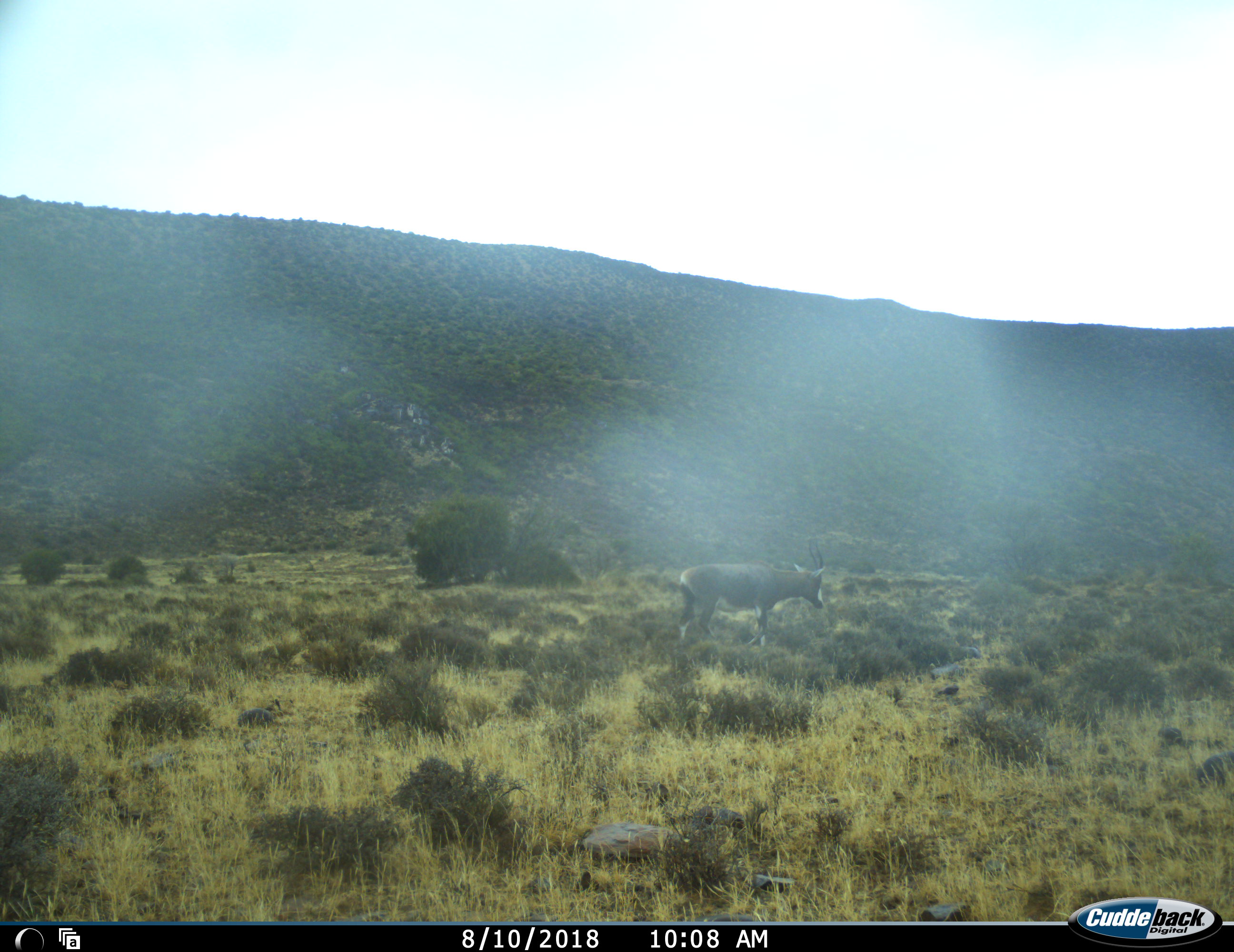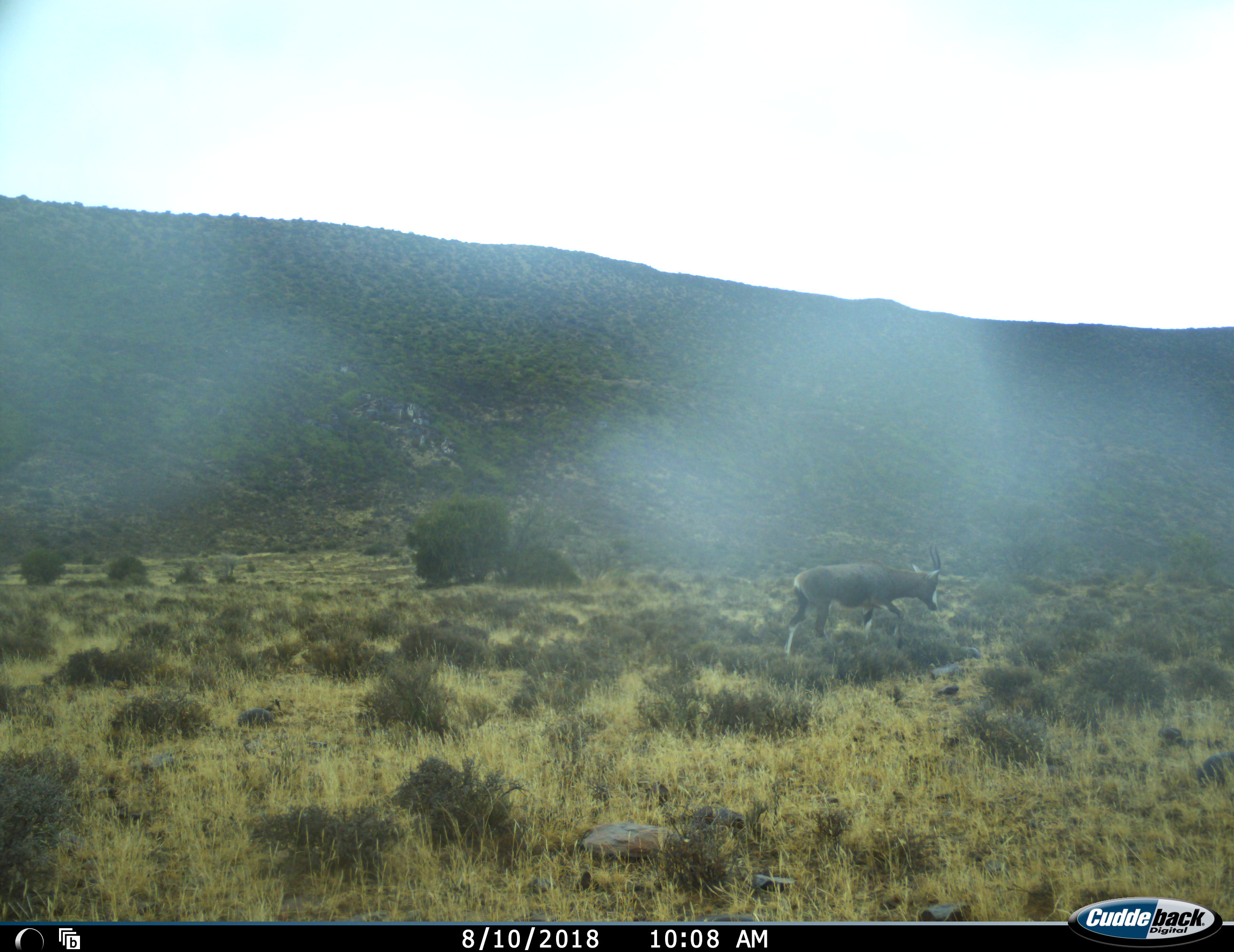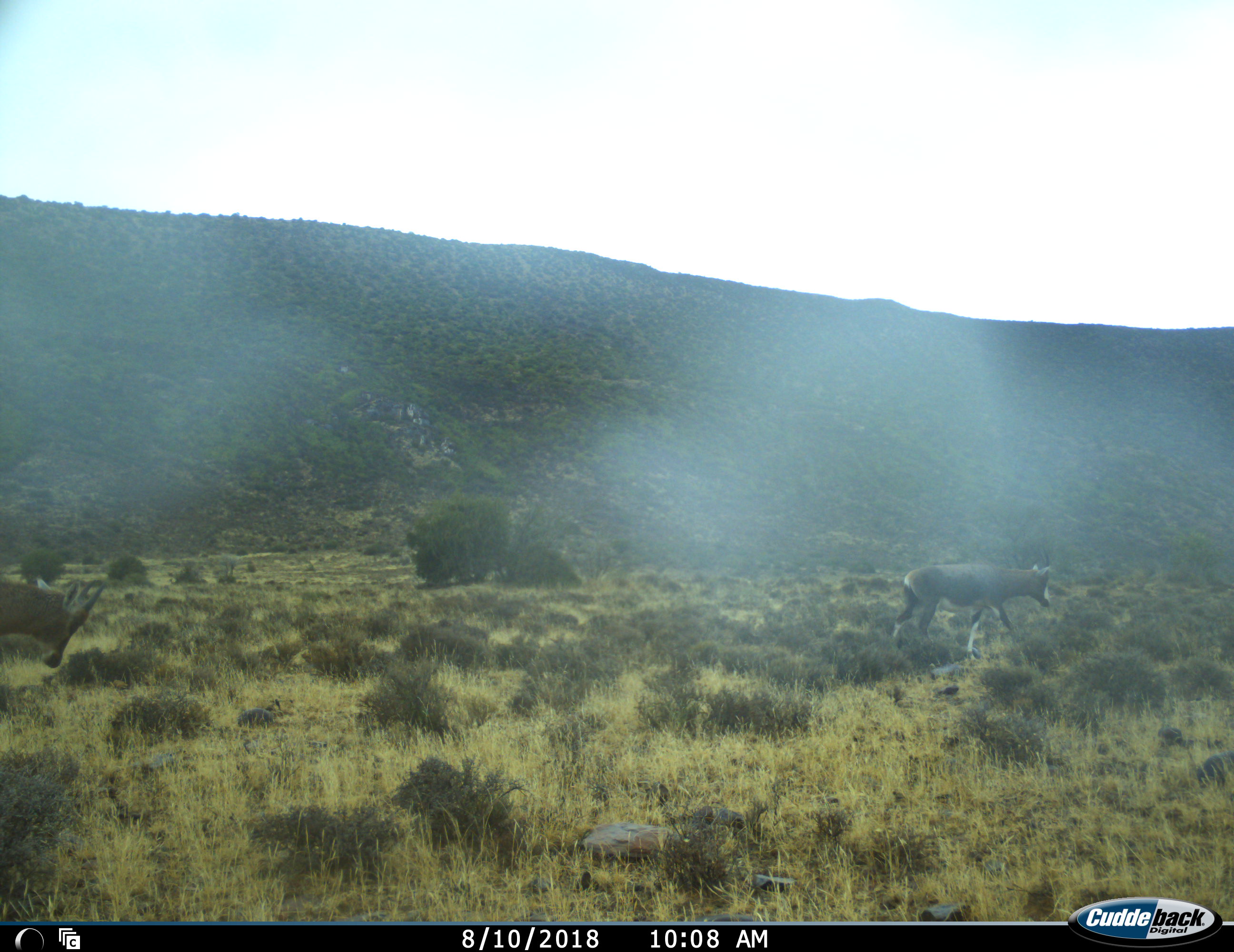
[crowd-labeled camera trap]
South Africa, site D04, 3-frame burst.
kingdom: Animalia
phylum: Chordata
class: Mammalia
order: Artiodactyla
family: Bovidae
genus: Damaliscus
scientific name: Damaliscus pygargus phillipsi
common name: blesbok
Blesbok (Damaliscus pygargus phillipsi), count 2. Behavior (volunteer vote fractions): standing 12%, resting 0%, moving 88%, interacting 0%. Young present (vote fraction): 0%. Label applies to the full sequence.